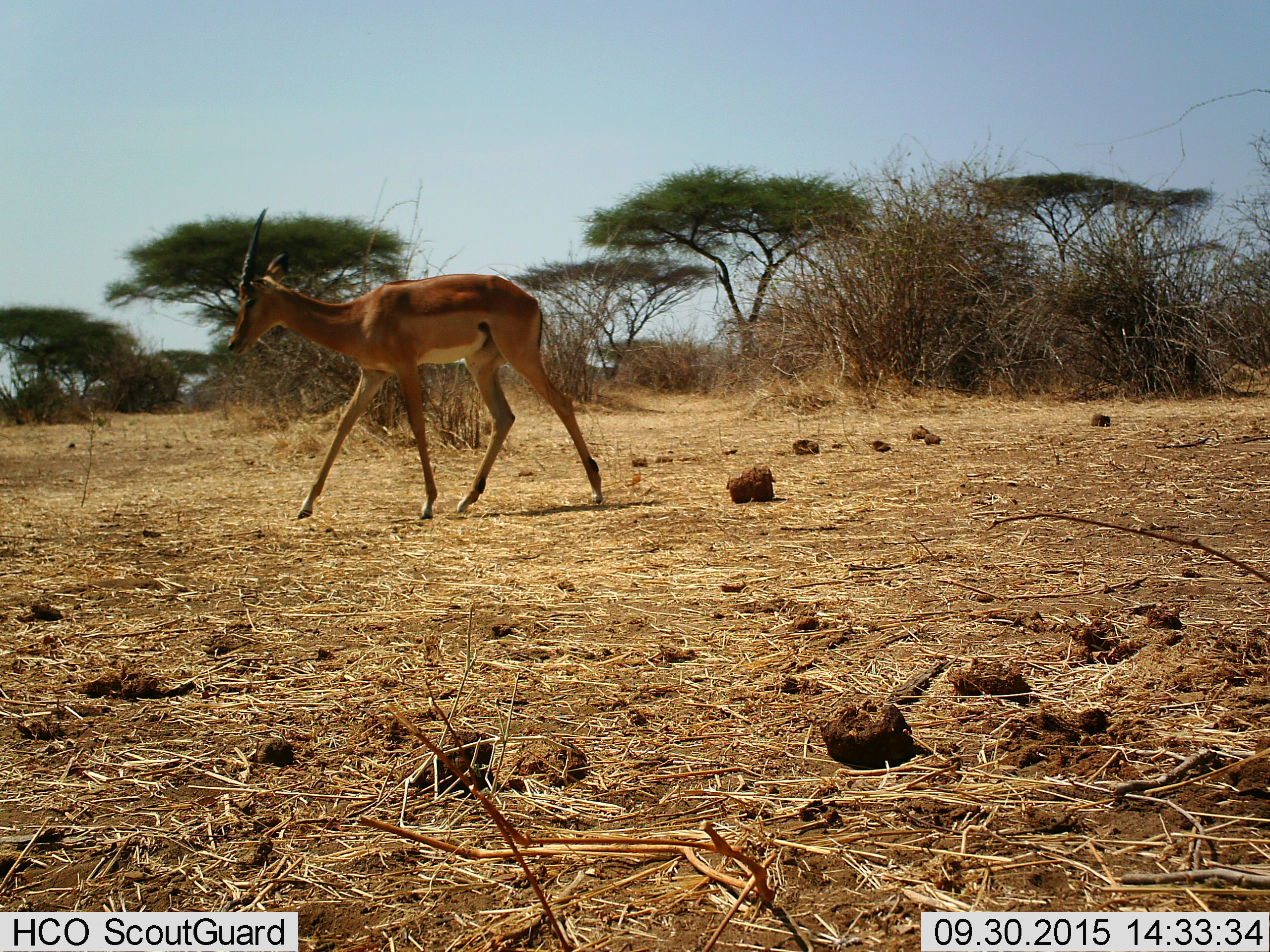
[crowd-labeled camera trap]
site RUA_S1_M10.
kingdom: Animalia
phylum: Chordata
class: Mammalia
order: Artiodactyla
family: Bovidae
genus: Aepyceros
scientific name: Aepyceros melampus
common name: impala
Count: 1.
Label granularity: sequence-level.